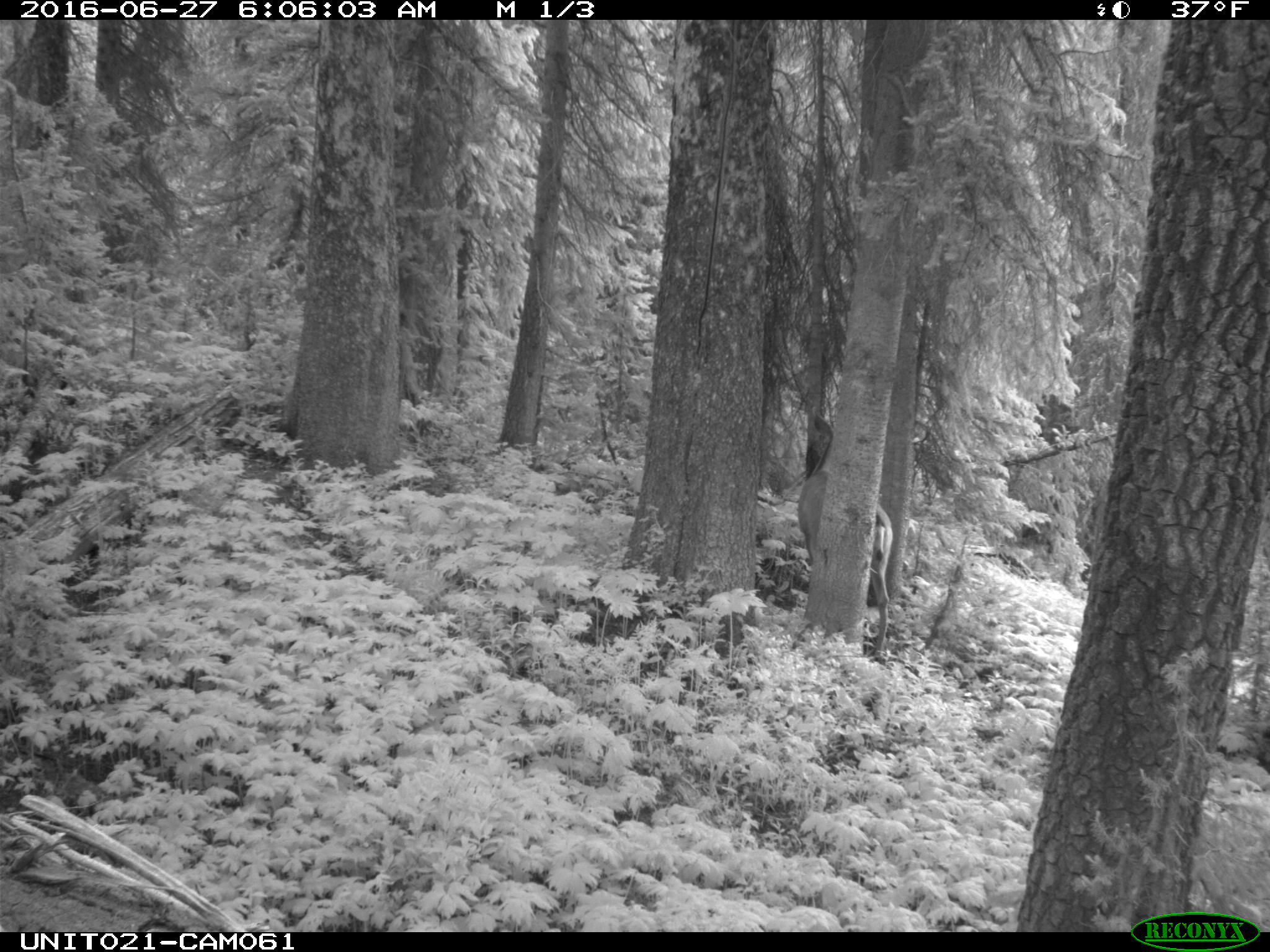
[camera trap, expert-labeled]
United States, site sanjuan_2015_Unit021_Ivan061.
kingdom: Animalia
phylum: Chordata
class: Mammalia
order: Artiodactyla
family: Cervidae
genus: Odocoileus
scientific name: Odocoileus hemionus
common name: mule deer